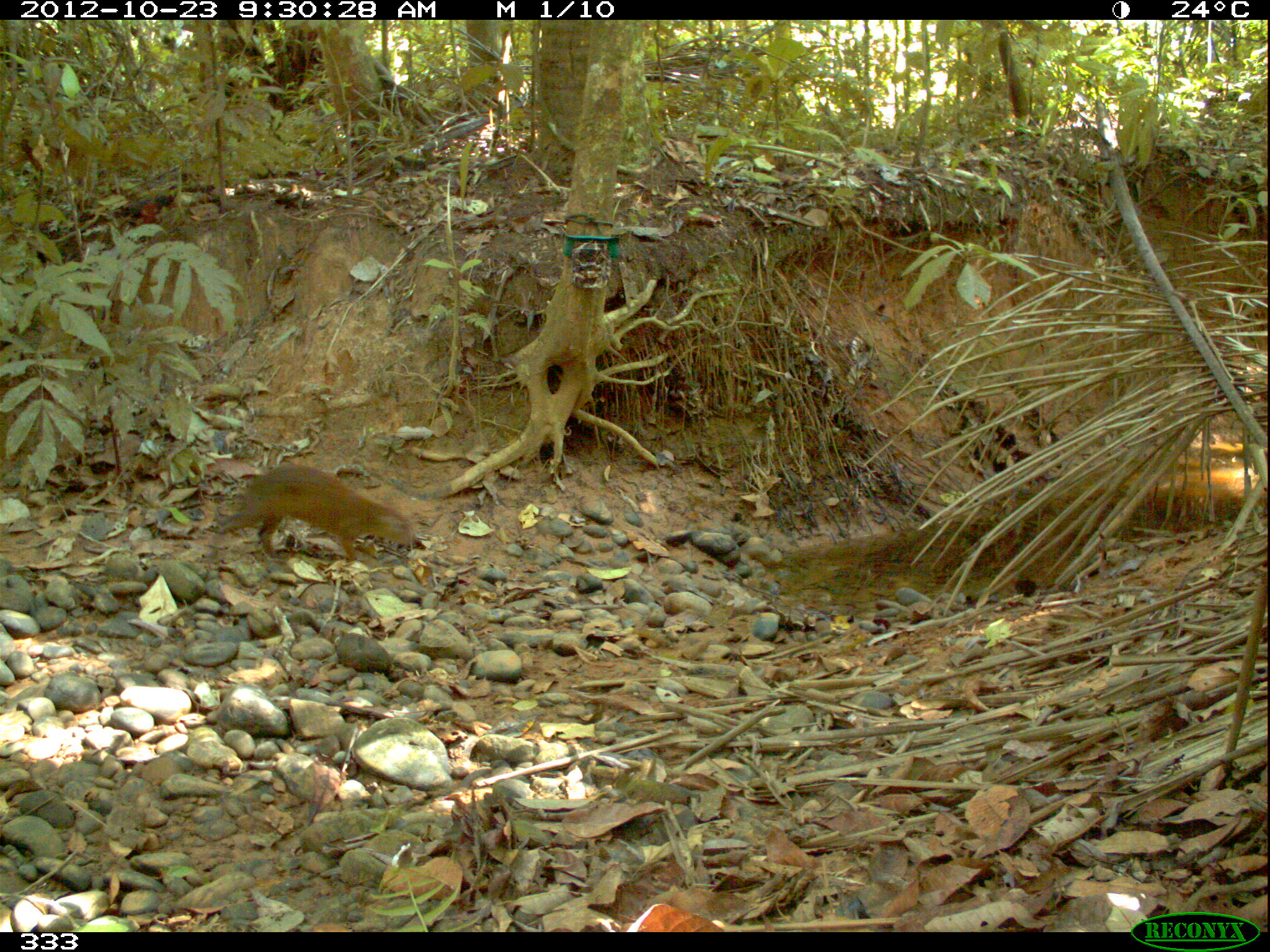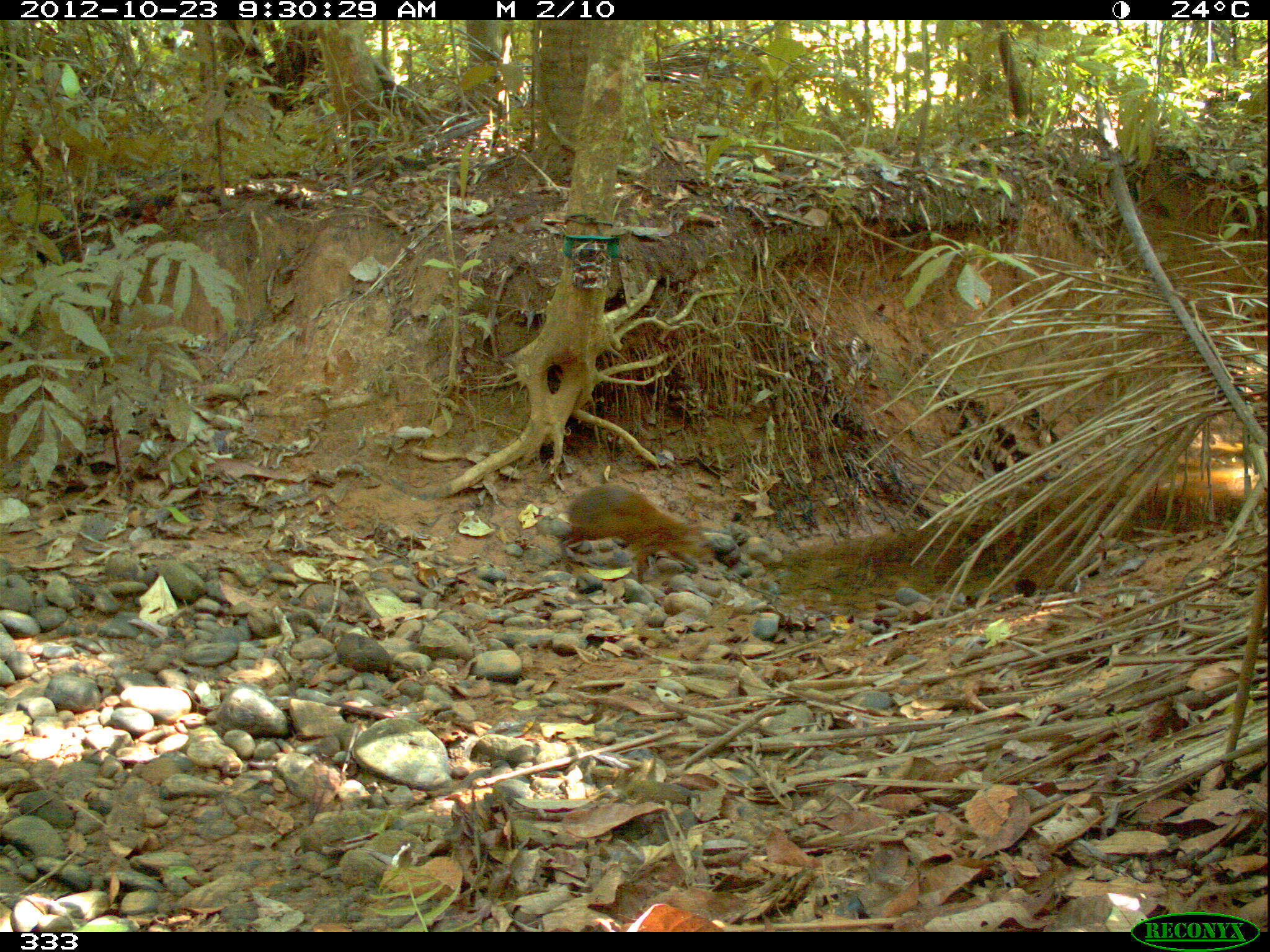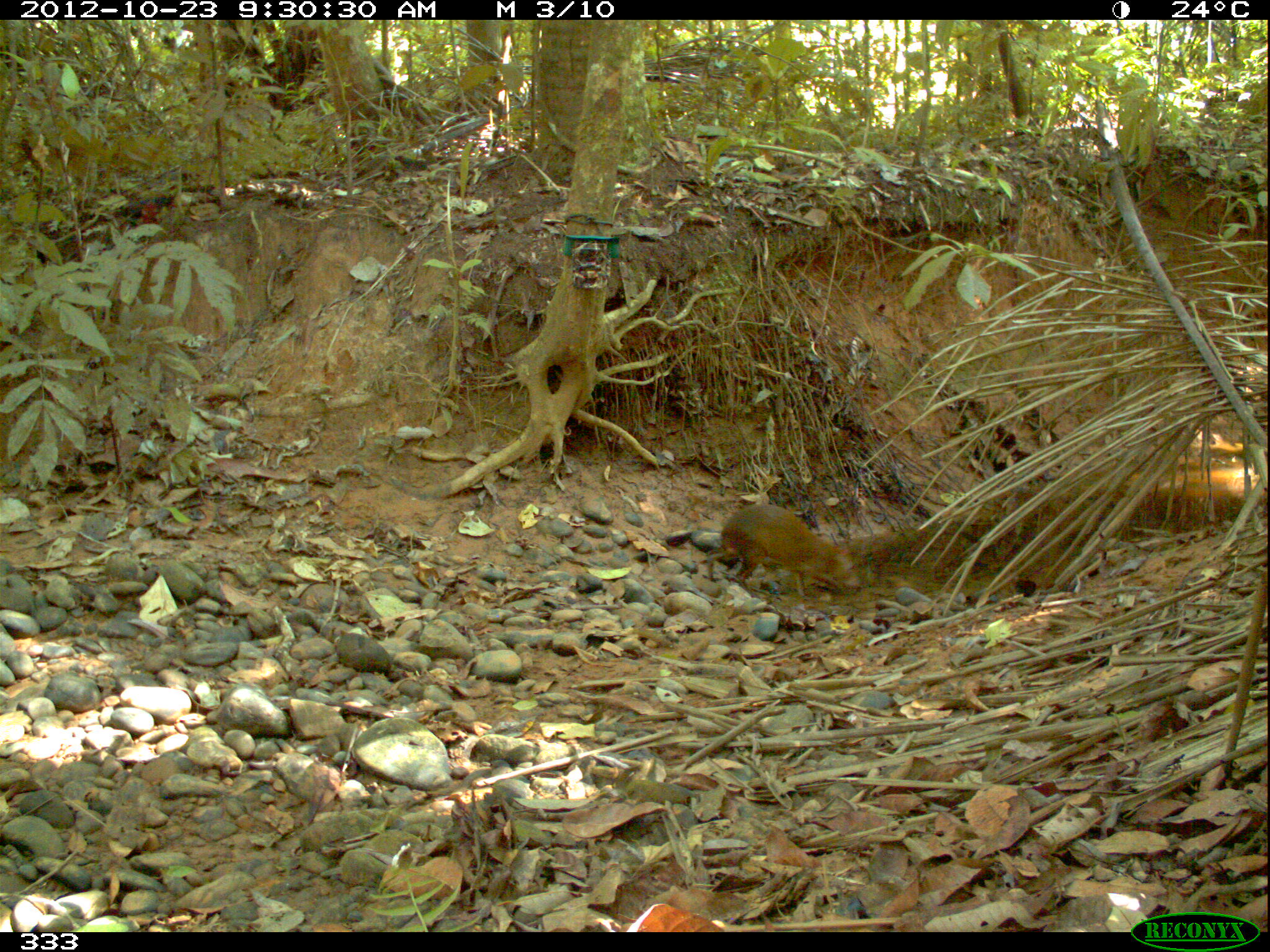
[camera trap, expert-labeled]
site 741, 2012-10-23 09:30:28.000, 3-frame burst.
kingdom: Animalia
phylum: Chordata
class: Mammalia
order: Rodentia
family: Dasyproctidae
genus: Dasyprocta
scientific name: Dasyprocta punctata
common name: central american agouti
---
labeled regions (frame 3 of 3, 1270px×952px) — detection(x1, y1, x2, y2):
dasyprocta punctata: detection(705, 503, 861, 603)